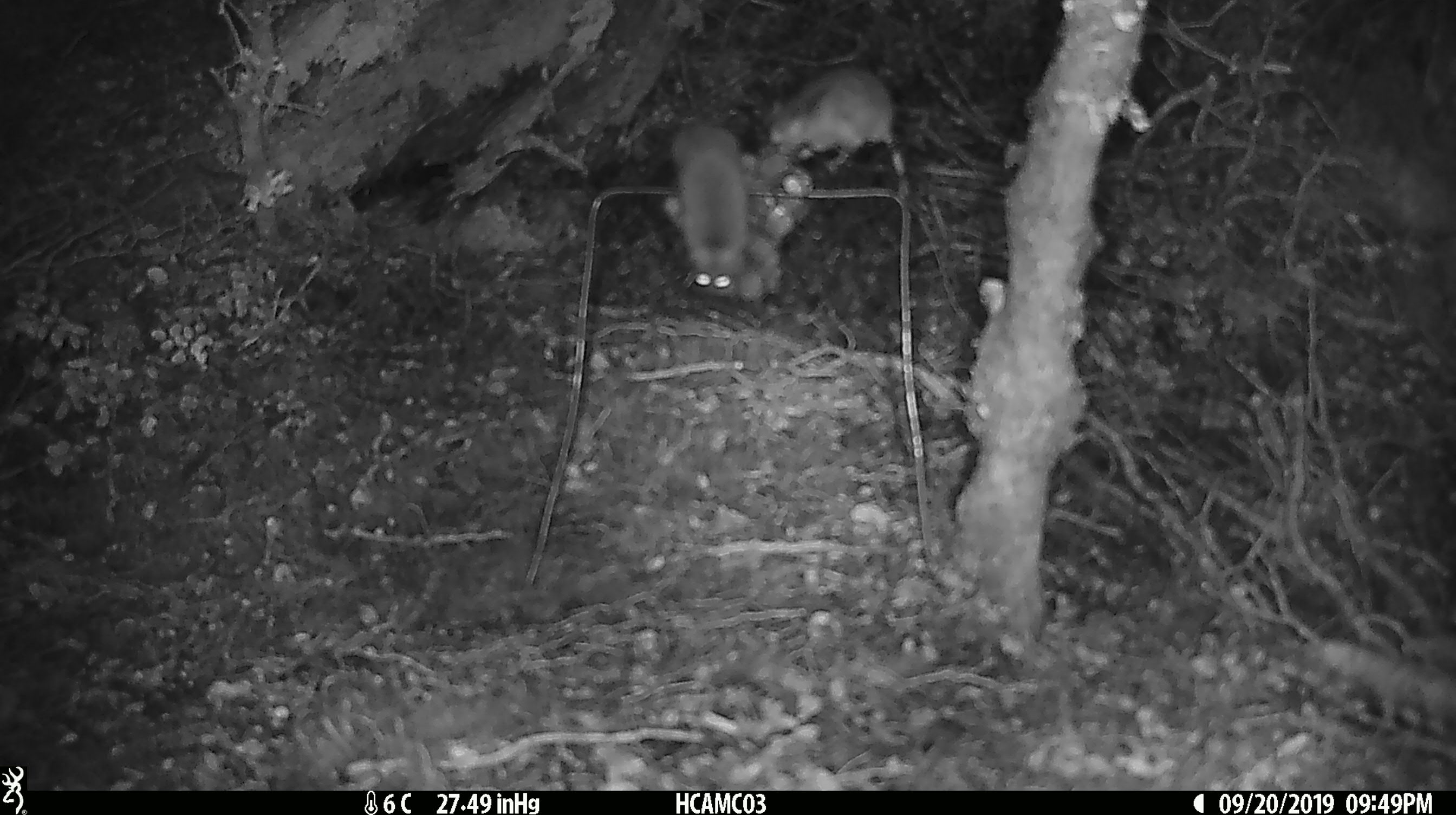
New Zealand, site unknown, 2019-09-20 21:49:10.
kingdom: Animalia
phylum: Chordata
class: Mammalia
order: Rodentia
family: Muridae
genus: Mus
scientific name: Mus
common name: mouse